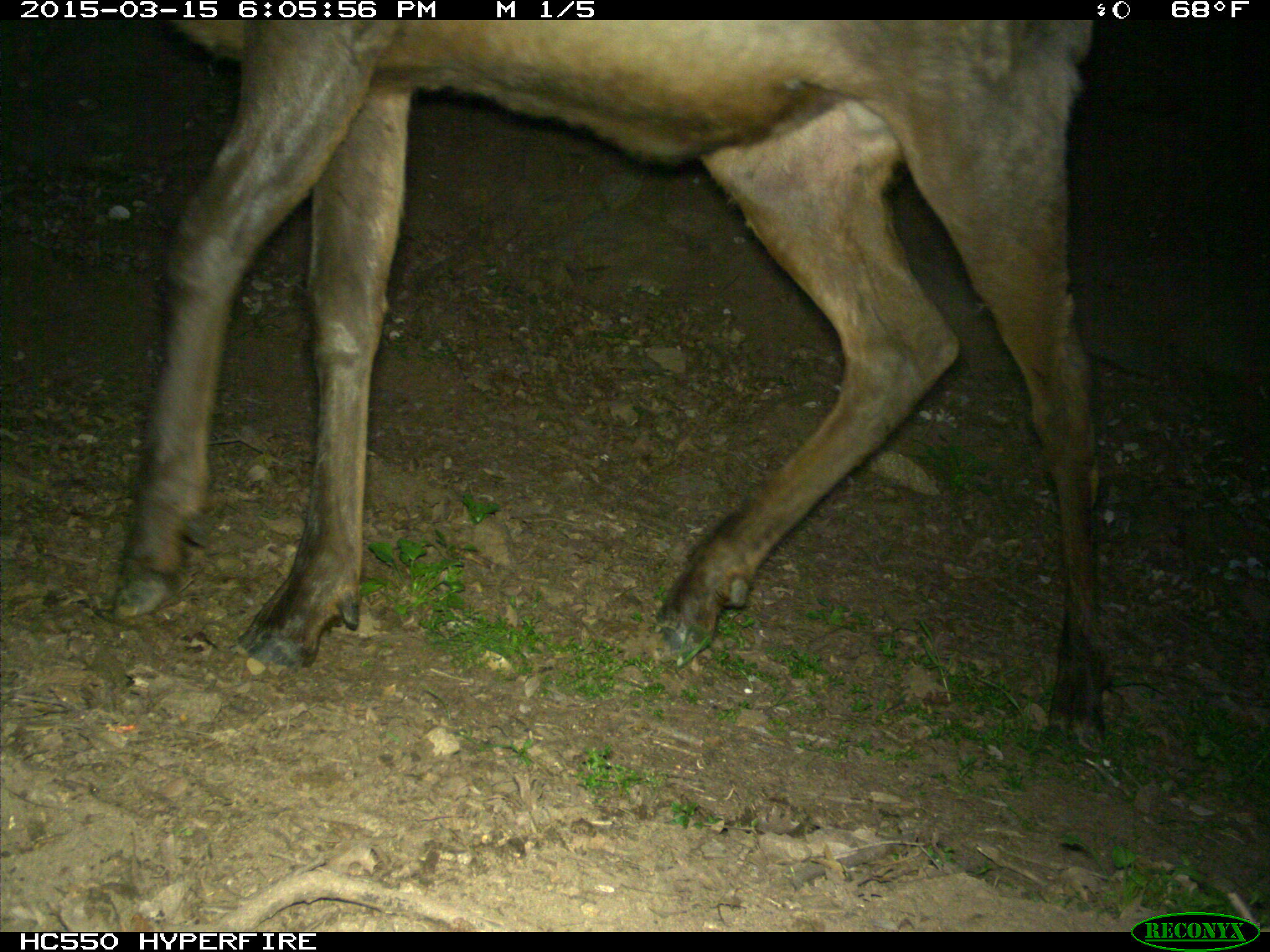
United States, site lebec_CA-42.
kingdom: Animalia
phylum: Chordata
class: Mammalia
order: Artiodactyla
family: Cervidae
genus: Cervus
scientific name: Cervus canadensis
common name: elk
Cervus canadensis (elk).